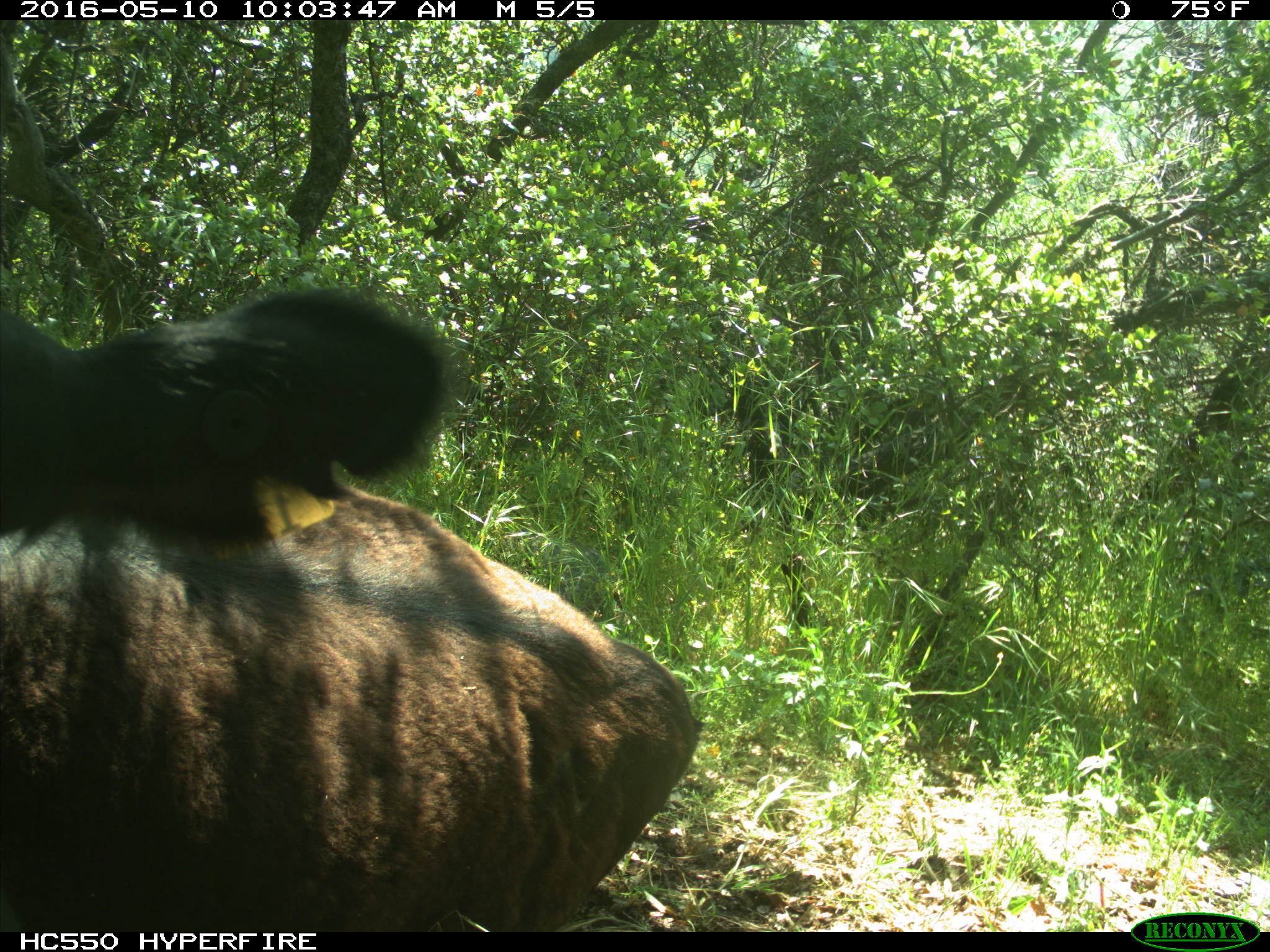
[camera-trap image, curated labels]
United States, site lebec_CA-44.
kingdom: Animalia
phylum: Chordata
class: Mammalia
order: Artiodactyla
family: Bovidae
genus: Bos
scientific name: Bos taurus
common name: domestic cow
Bos taurus (domestic cow).